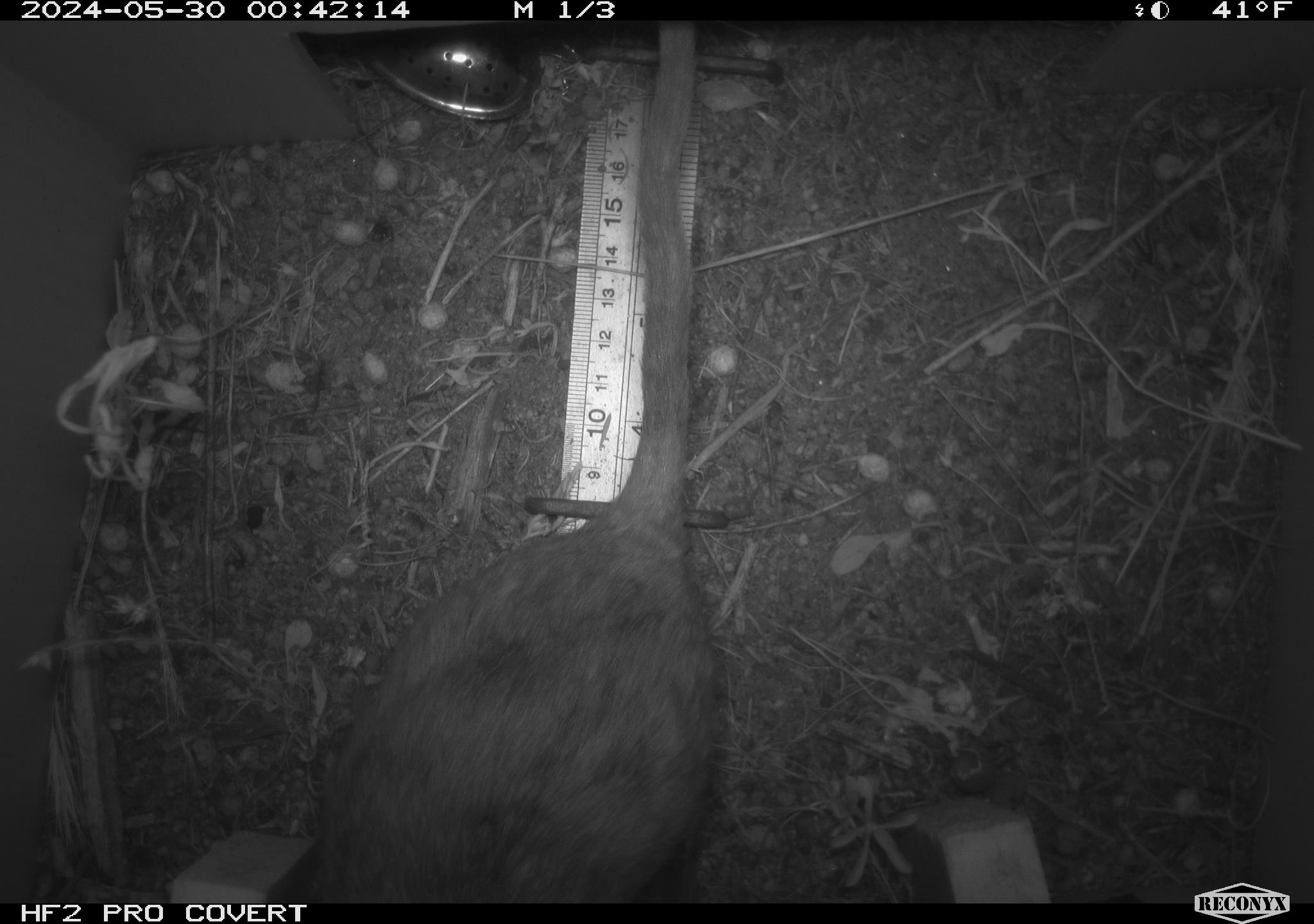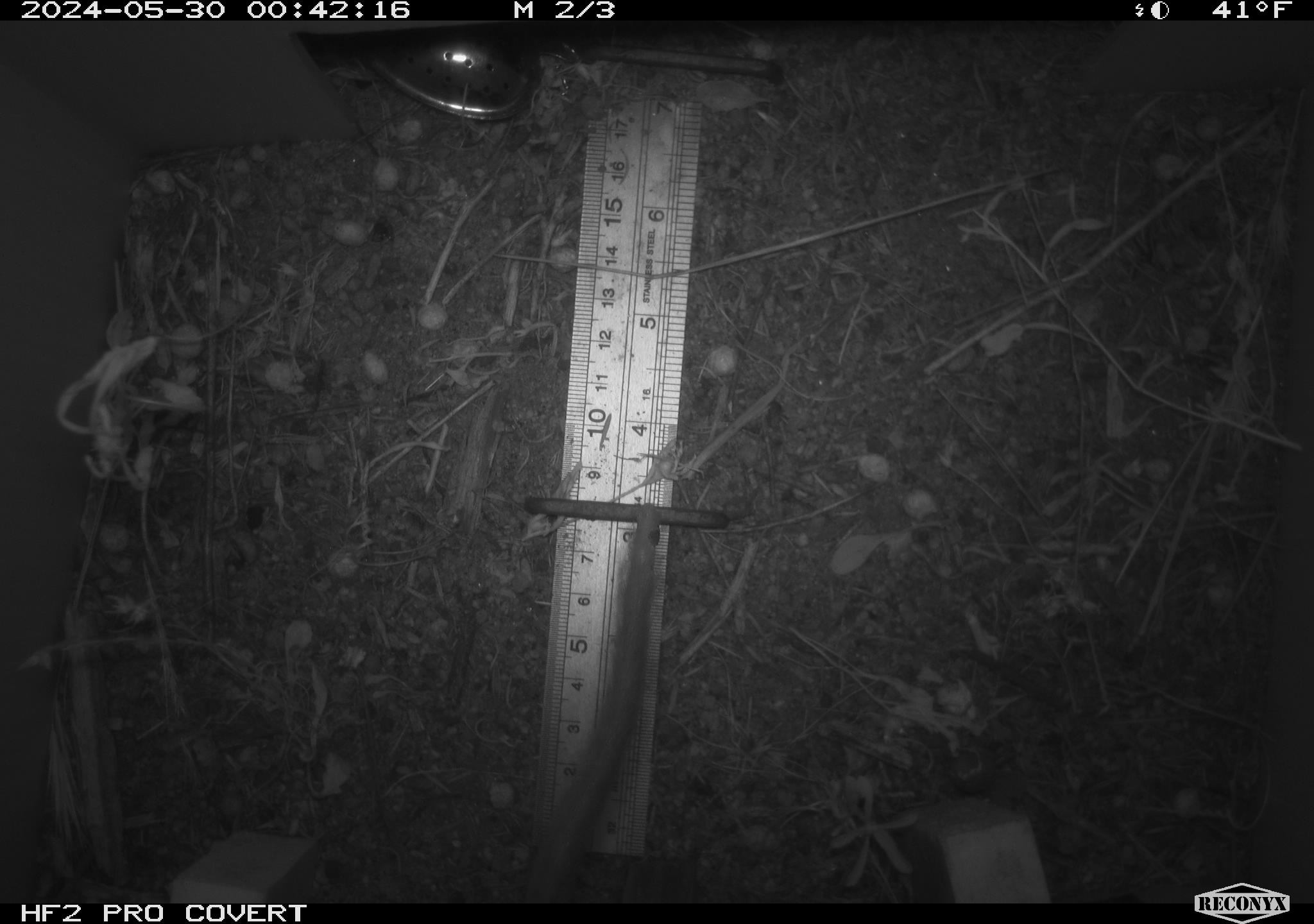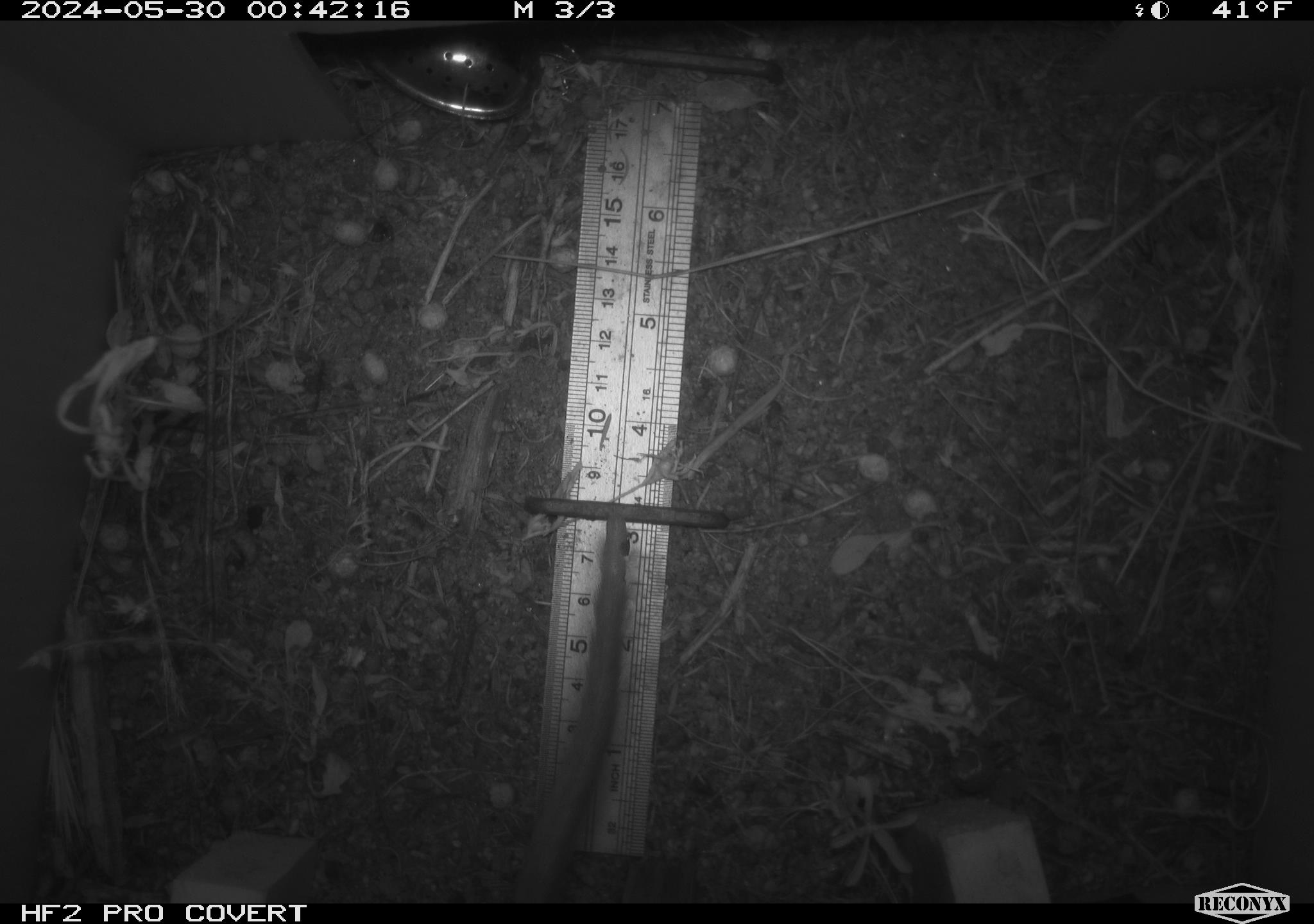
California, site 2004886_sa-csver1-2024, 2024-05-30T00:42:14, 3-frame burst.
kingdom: Animalia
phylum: Chordata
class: Mammalia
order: Rodentia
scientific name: Rodentia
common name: rodent